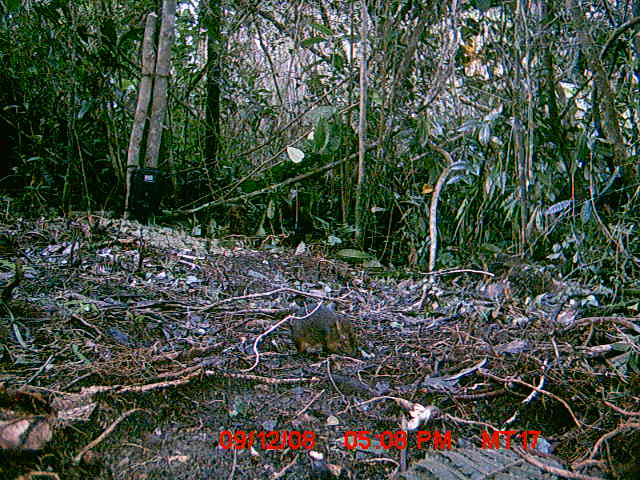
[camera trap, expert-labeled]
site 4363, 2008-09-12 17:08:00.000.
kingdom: Animalia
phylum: Chordata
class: Mammalia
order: Rodentia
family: Nesomyidae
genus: Nesomys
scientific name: Nesomys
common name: nesomys rodents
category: nesomys sp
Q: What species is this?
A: Nesomys sp (nesomys rodents) (Nesomys).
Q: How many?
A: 1.